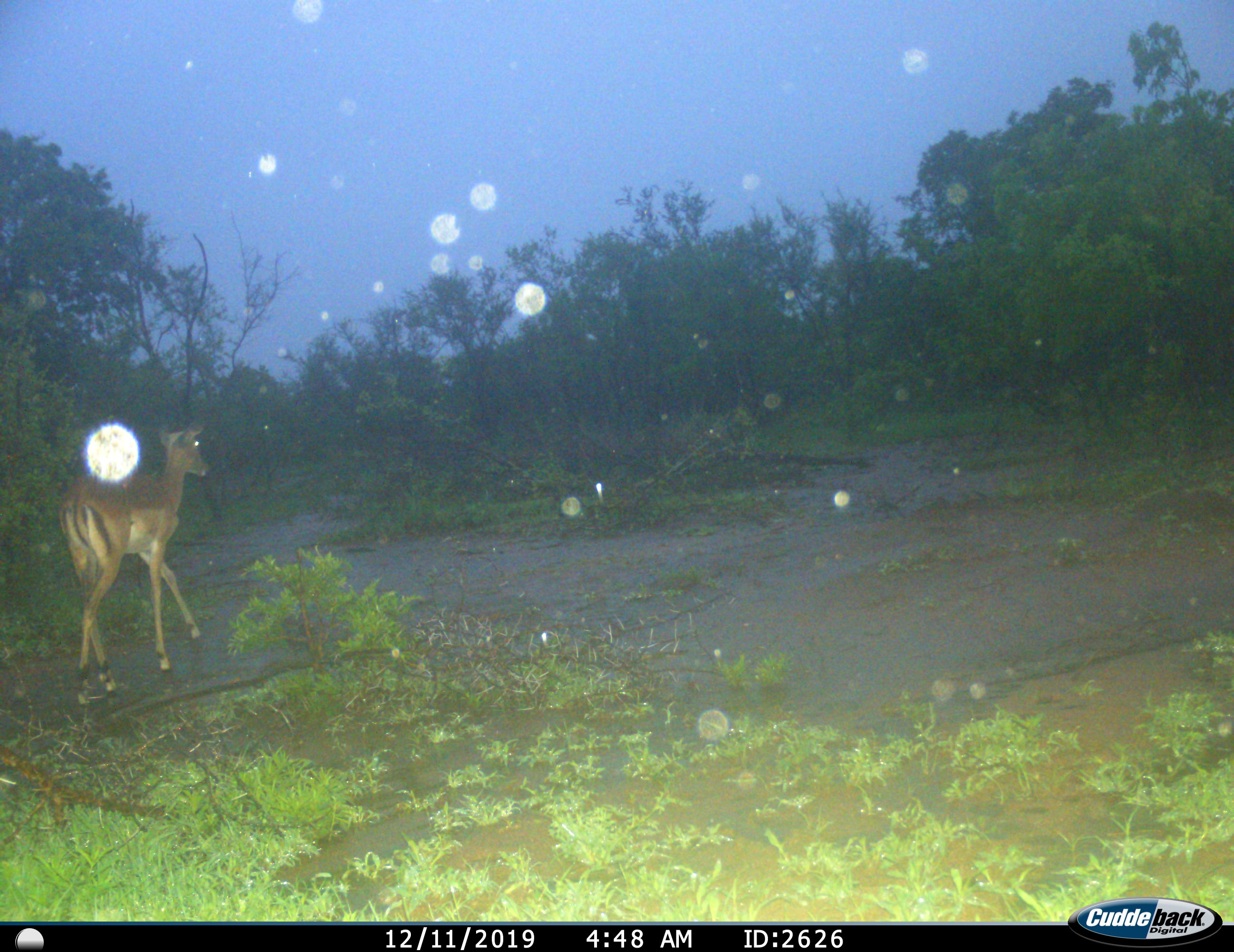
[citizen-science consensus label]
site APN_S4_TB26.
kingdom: Animalia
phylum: Chordata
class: Mammalia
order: Artiodactyla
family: Bovidae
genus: Aepyceros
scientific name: Aepyceros melampus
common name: impala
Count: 1.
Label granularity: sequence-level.